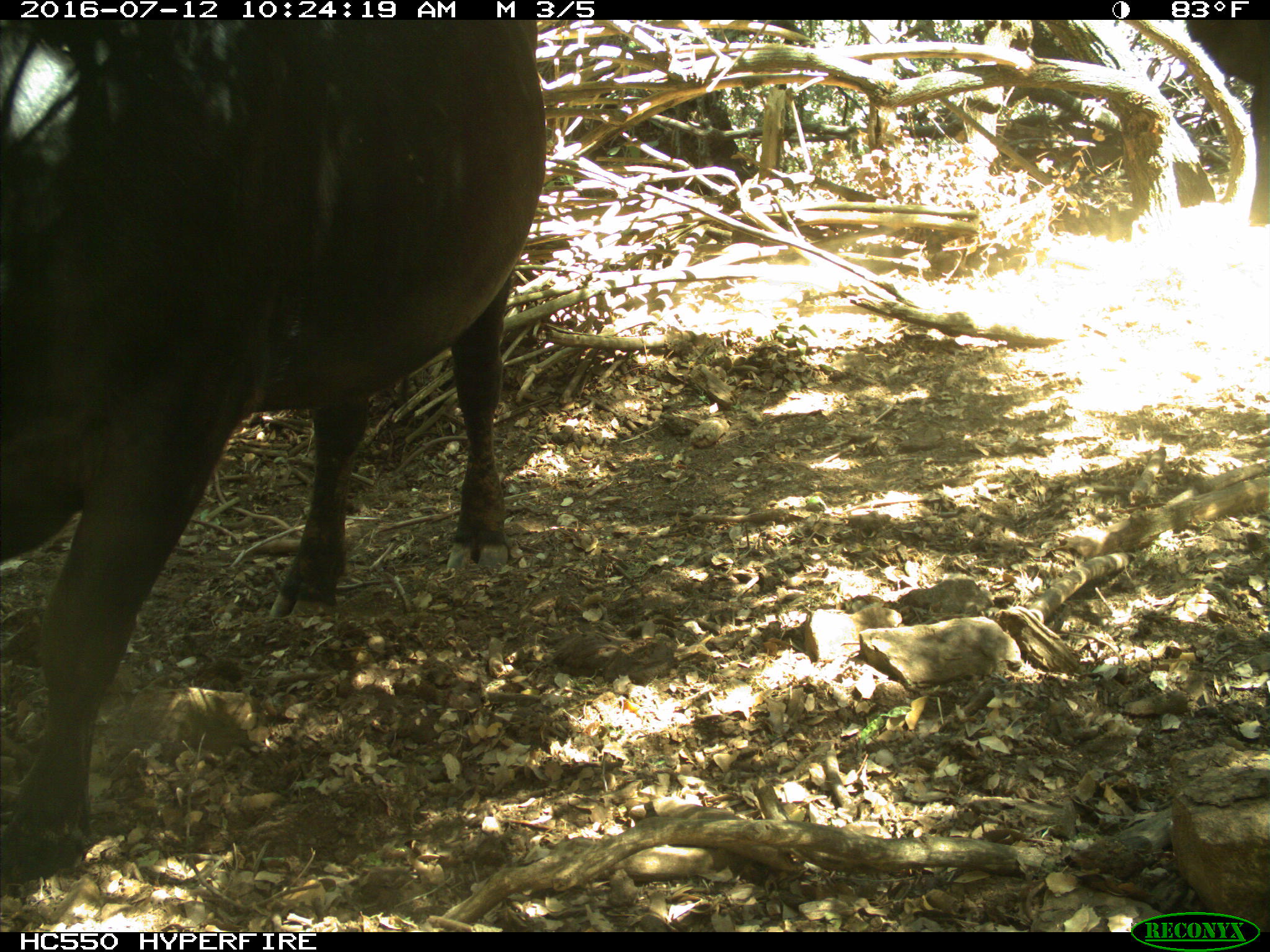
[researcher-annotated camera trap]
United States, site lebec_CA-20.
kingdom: Animalia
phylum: Chordata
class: Mammalia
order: Artiodactyla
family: Bovidae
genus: Bos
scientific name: Bos taurus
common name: domestic cow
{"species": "Bos taurus (domestic cow)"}